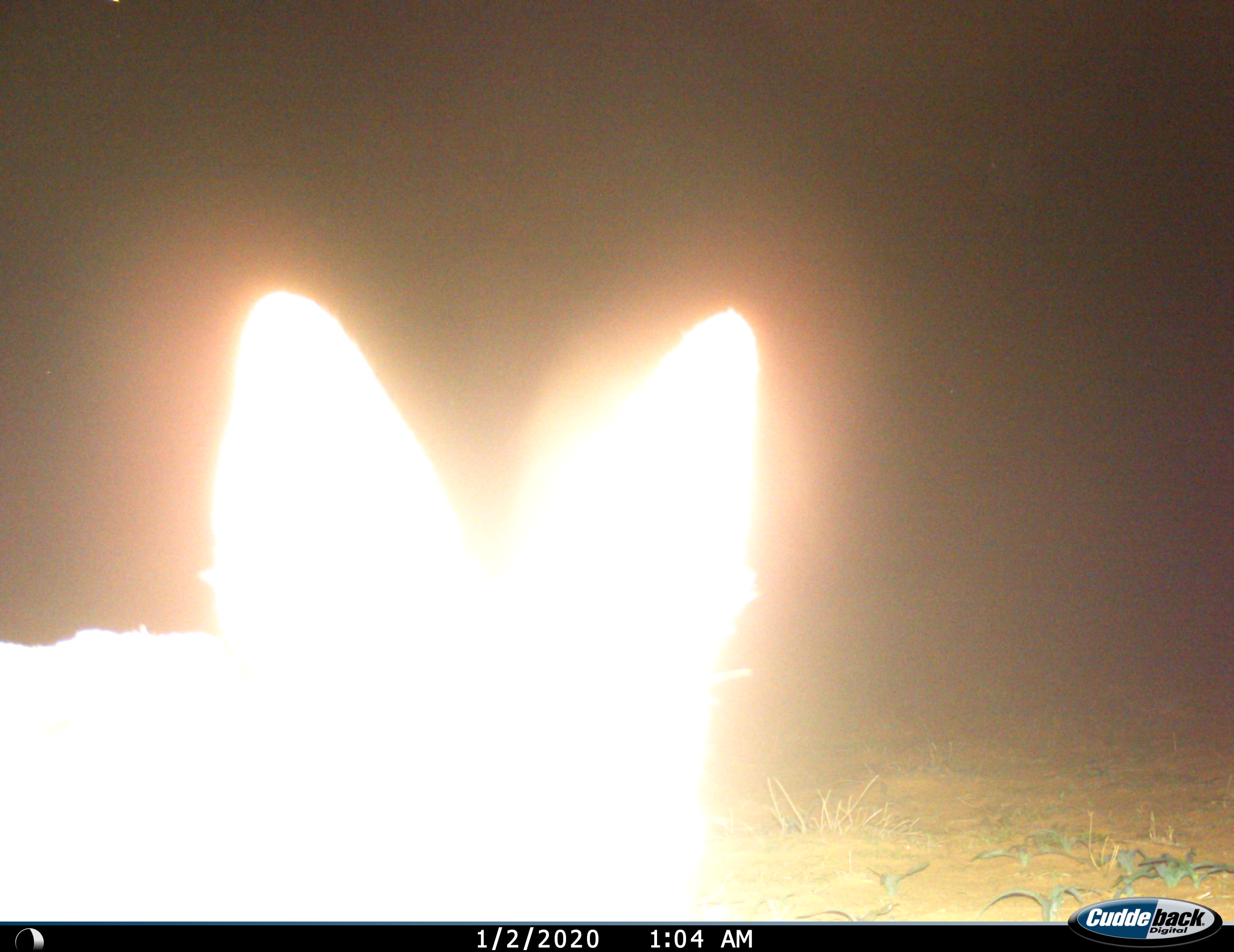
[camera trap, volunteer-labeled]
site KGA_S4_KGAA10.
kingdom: Animalia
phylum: Chordata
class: Mammalia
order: Carnivora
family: Canidae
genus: Lupulella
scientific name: Lupulella mesomelas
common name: black-backed jackal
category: jackalblackbacked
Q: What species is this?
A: Jackalblackbacked (black-backed jackal) (Lupulella mesomelas).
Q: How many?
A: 1.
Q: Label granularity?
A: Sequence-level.